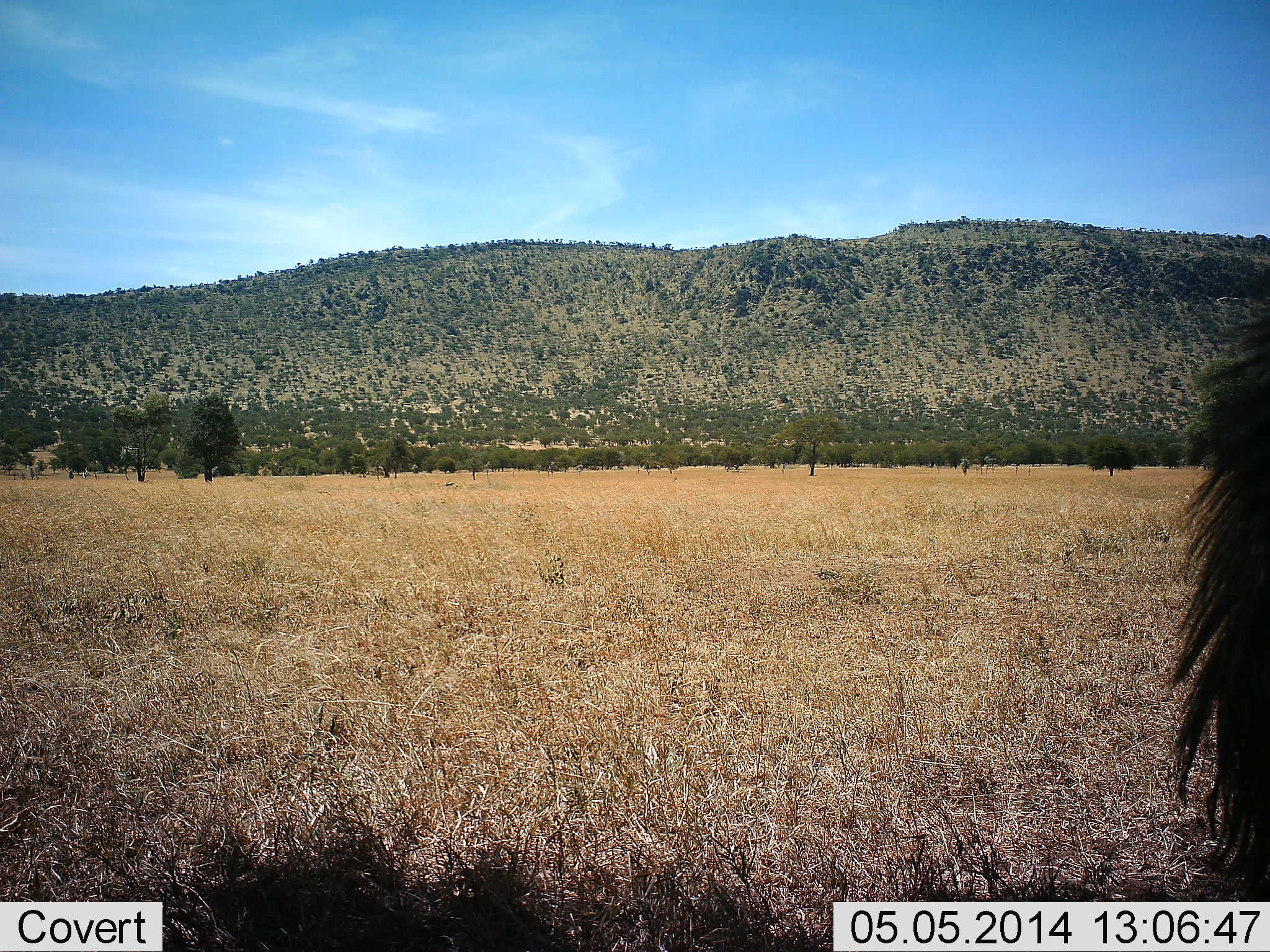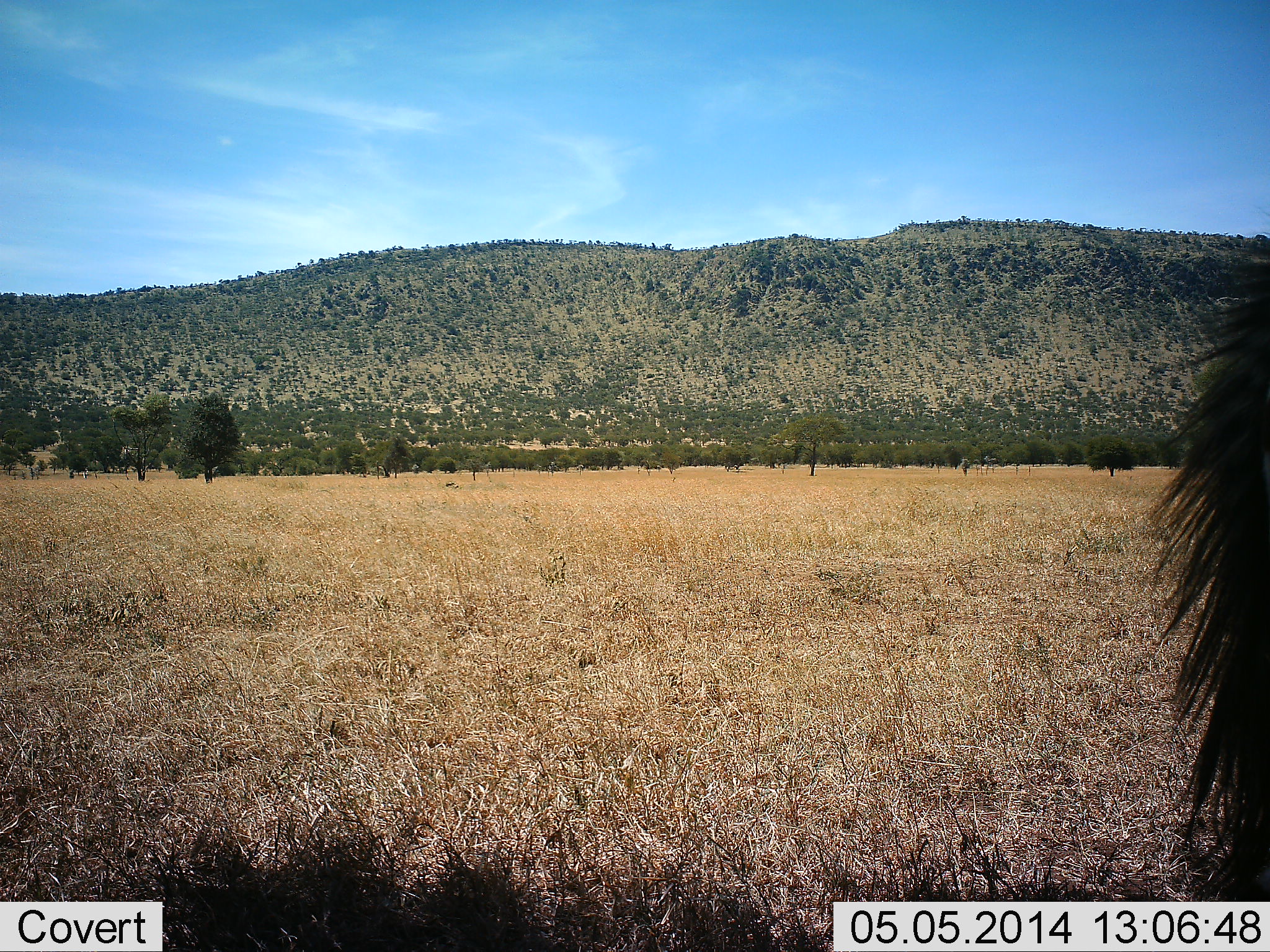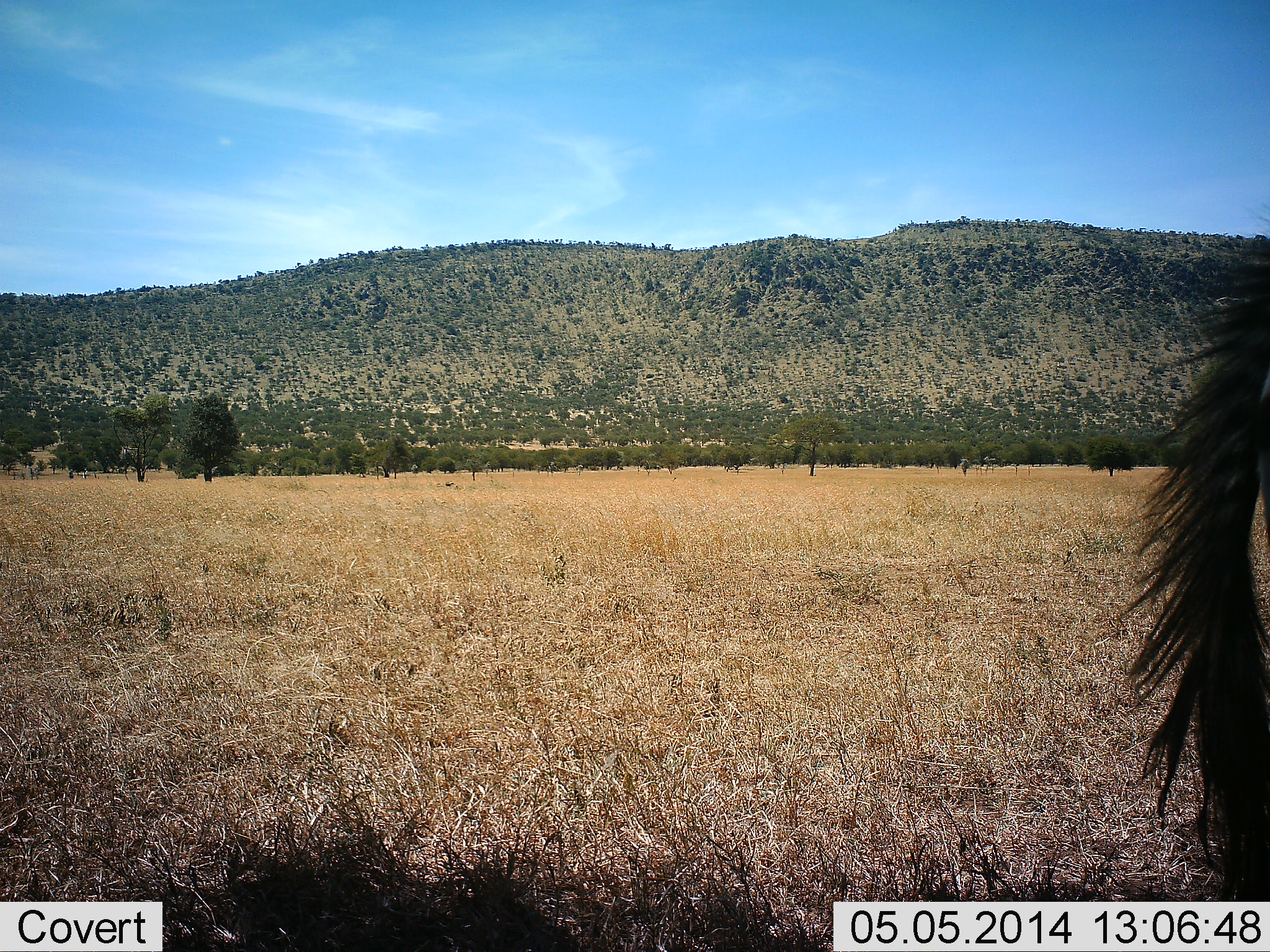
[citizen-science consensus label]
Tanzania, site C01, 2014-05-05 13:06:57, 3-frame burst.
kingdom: Animalia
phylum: Chordata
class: Mammalia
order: Artiodactyla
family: Bovidae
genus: Connochaetes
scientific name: Connochaetes taurinus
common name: blue wildebeest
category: wildebeest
Wildebeest (blue wildebeest) (Connochaetes taurinus), count 1. Behavior (volunteer vote fractions): standing 90%, resting 0%, moving 0%, interacting 0%. Young present (vote fraction): 0%. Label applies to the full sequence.